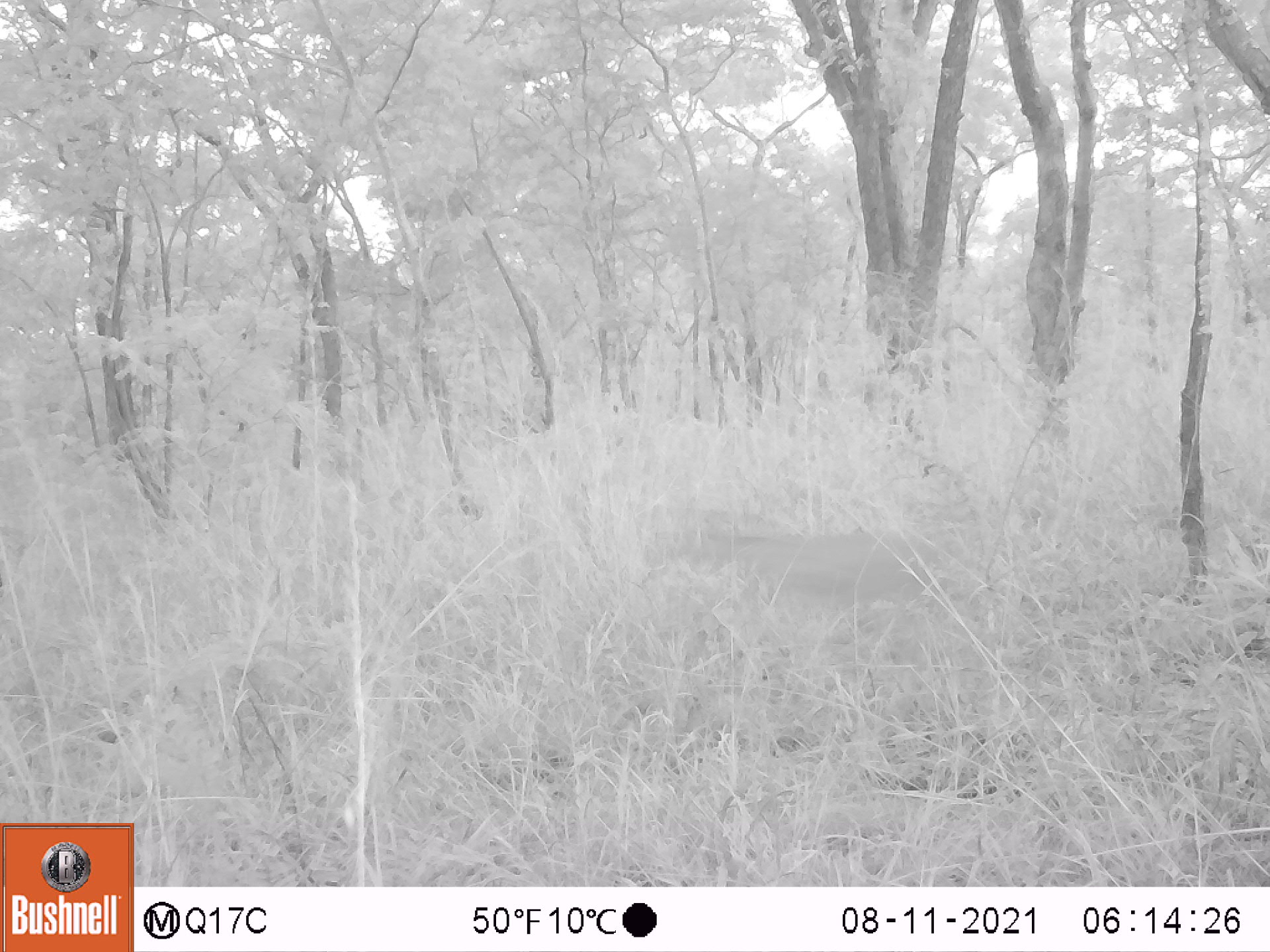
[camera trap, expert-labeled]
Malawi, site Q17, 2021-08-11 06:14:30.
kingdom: Animalia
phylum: Chordata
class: Mammalia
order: Artiodactyla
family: Bovidae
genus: Sylvicapra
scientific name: Sylvicapra grimmia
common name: common duiker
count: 1